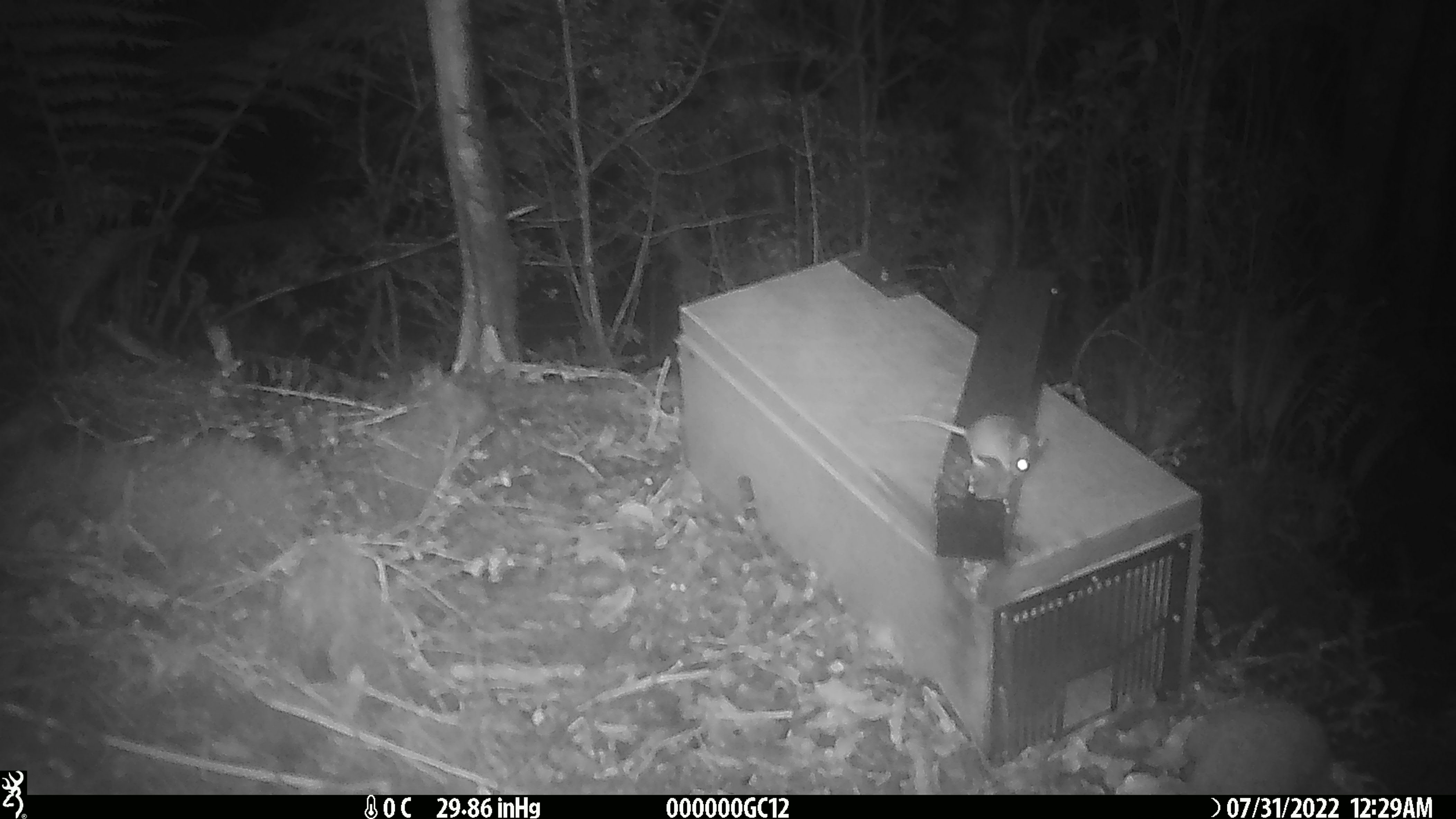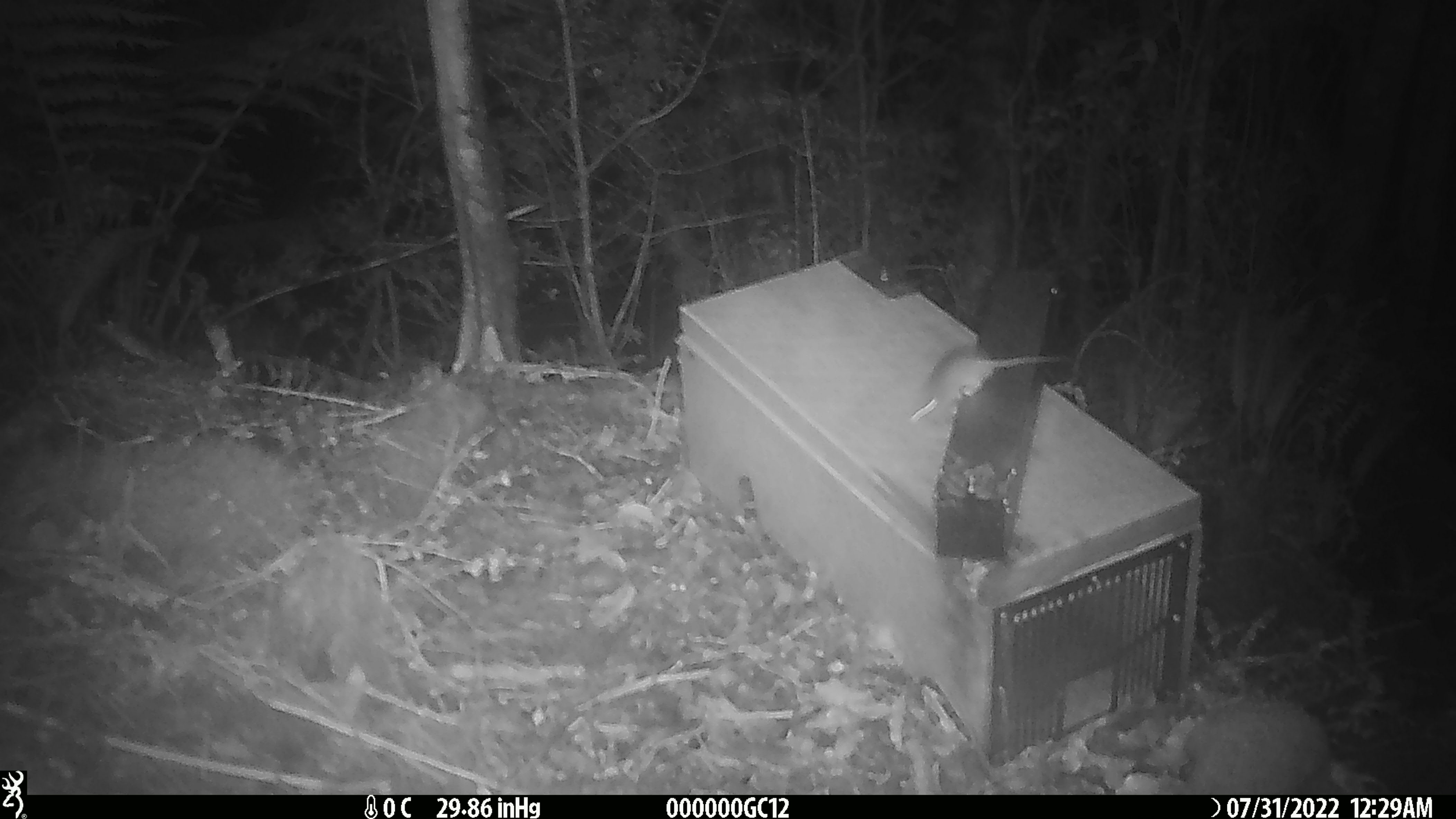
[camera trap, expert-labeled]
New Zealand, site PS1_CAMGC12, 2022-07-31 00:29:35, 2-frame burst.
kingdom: Animalia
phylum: Chordata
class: Mammalia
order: Rodentia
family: Muridae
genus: Mus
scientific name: Mus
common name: mouse